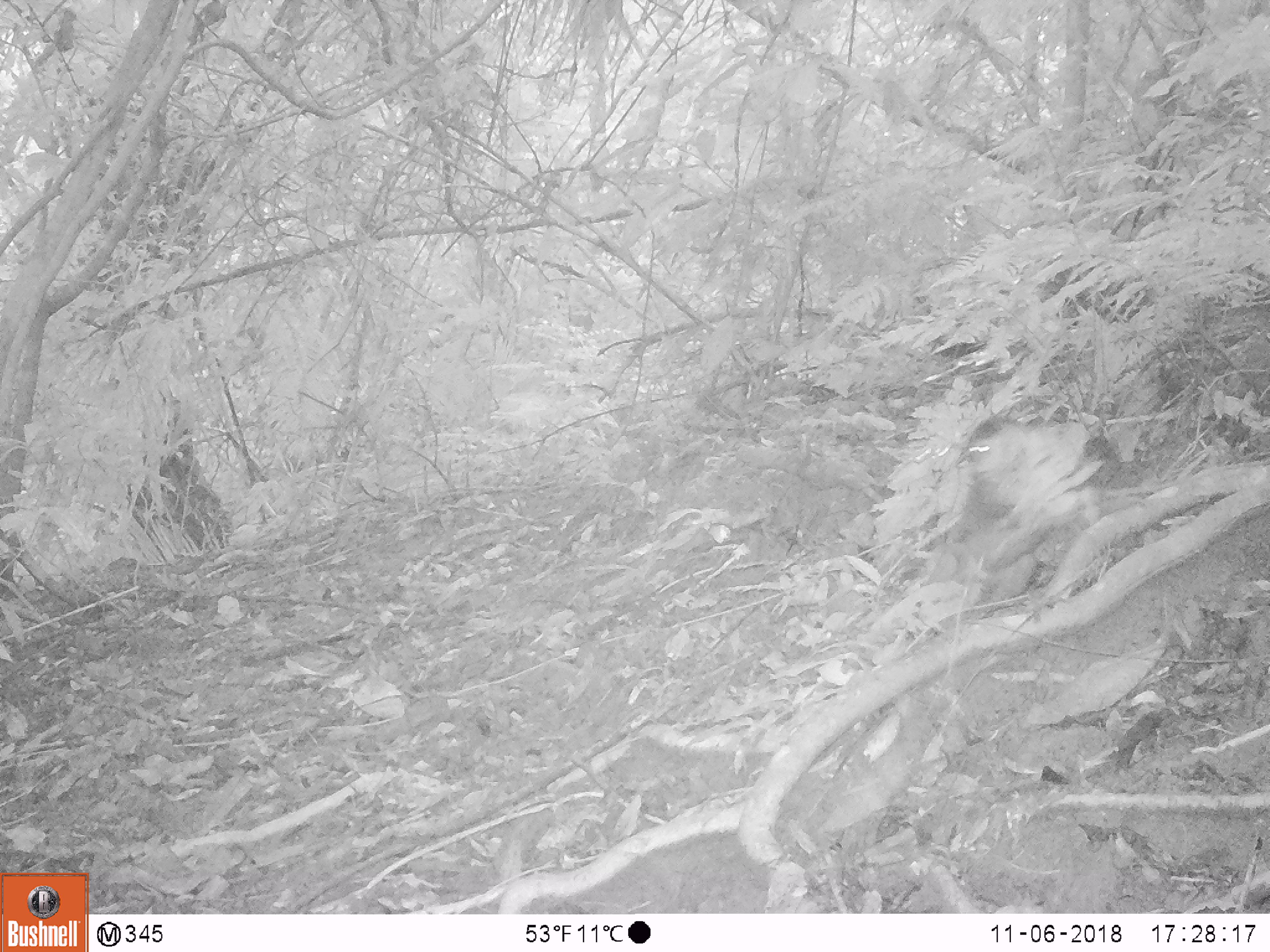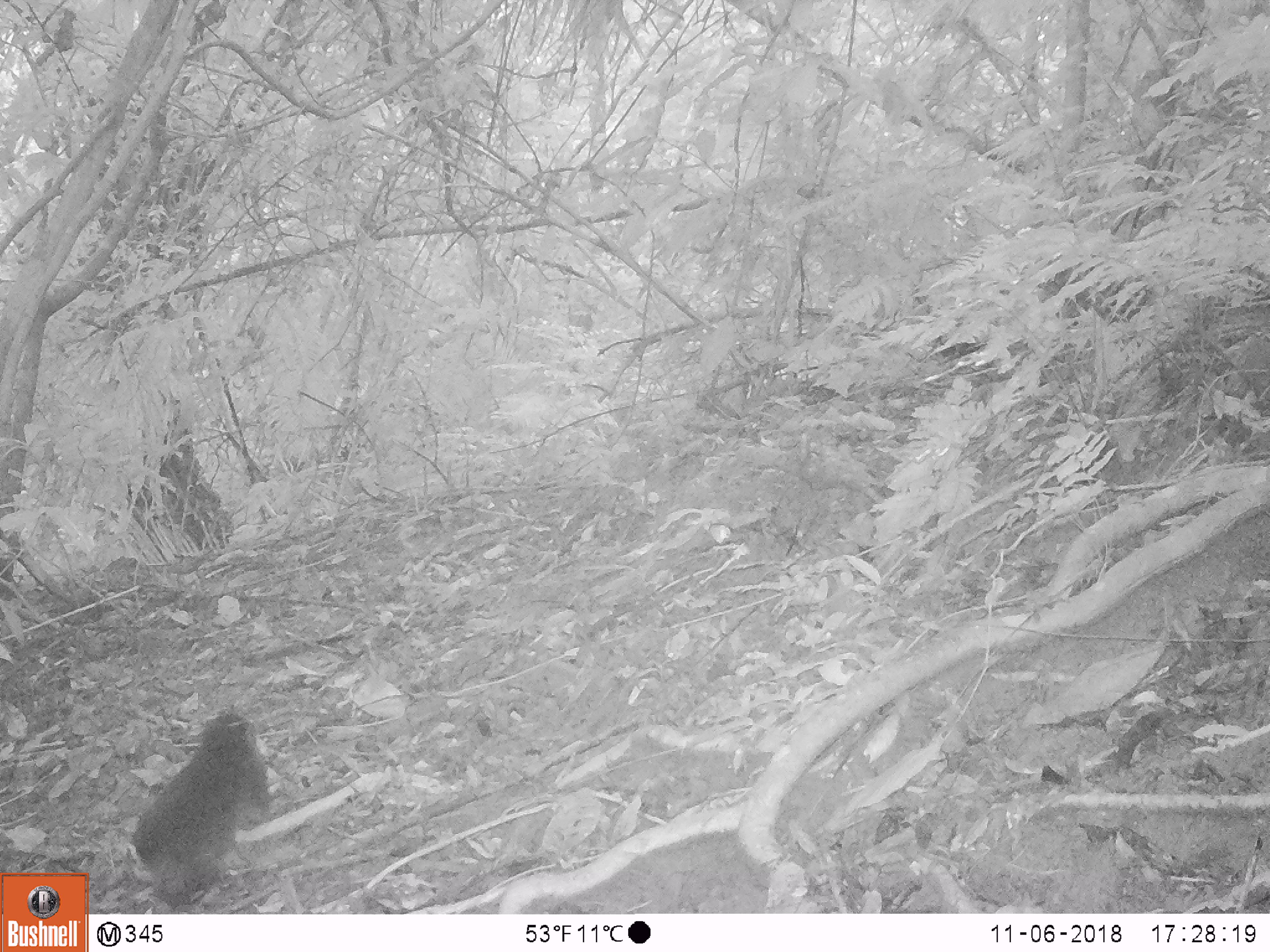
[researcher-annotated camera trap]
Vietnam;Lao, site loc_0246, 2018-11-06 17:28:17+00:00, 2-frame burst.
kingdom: Animalia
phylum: Chordata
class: Mammalia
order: Primates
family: Cercopithecidae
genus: Macaca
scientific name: Macaca arctoides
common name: stump-tailed macaque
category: stump tailed macaque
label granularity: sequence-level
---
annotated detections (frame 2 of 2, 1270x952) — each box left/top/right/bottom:
stump tailed macaque: 132/710/271/894